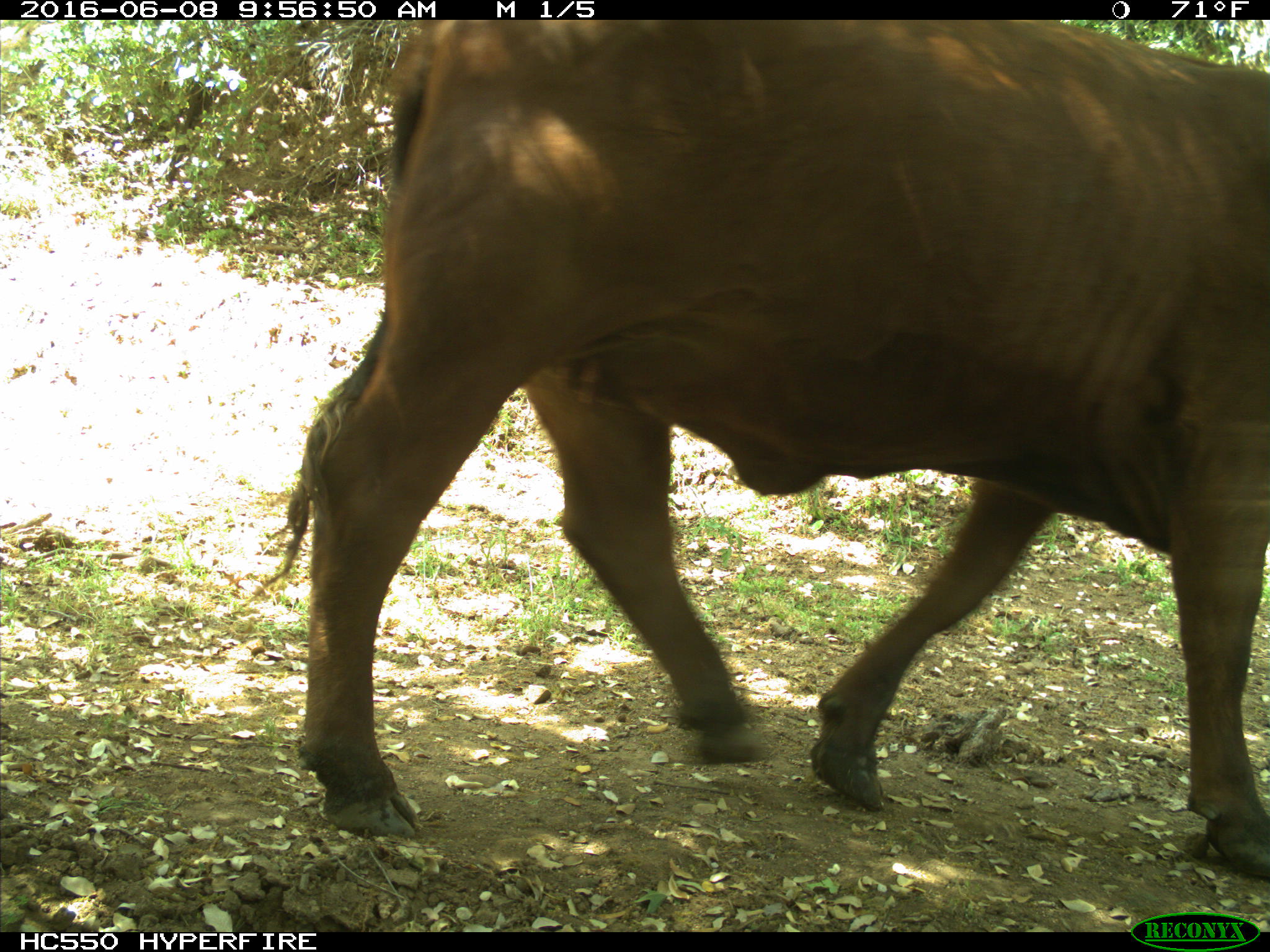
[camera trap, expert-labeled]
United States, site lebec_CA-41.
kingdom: Animalia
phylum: Chordata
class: Mammalia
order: Artiodactyla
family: Bovidae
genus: Bos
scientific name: Bos taurus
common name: domestic cow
Bos taurus (domestic cow).